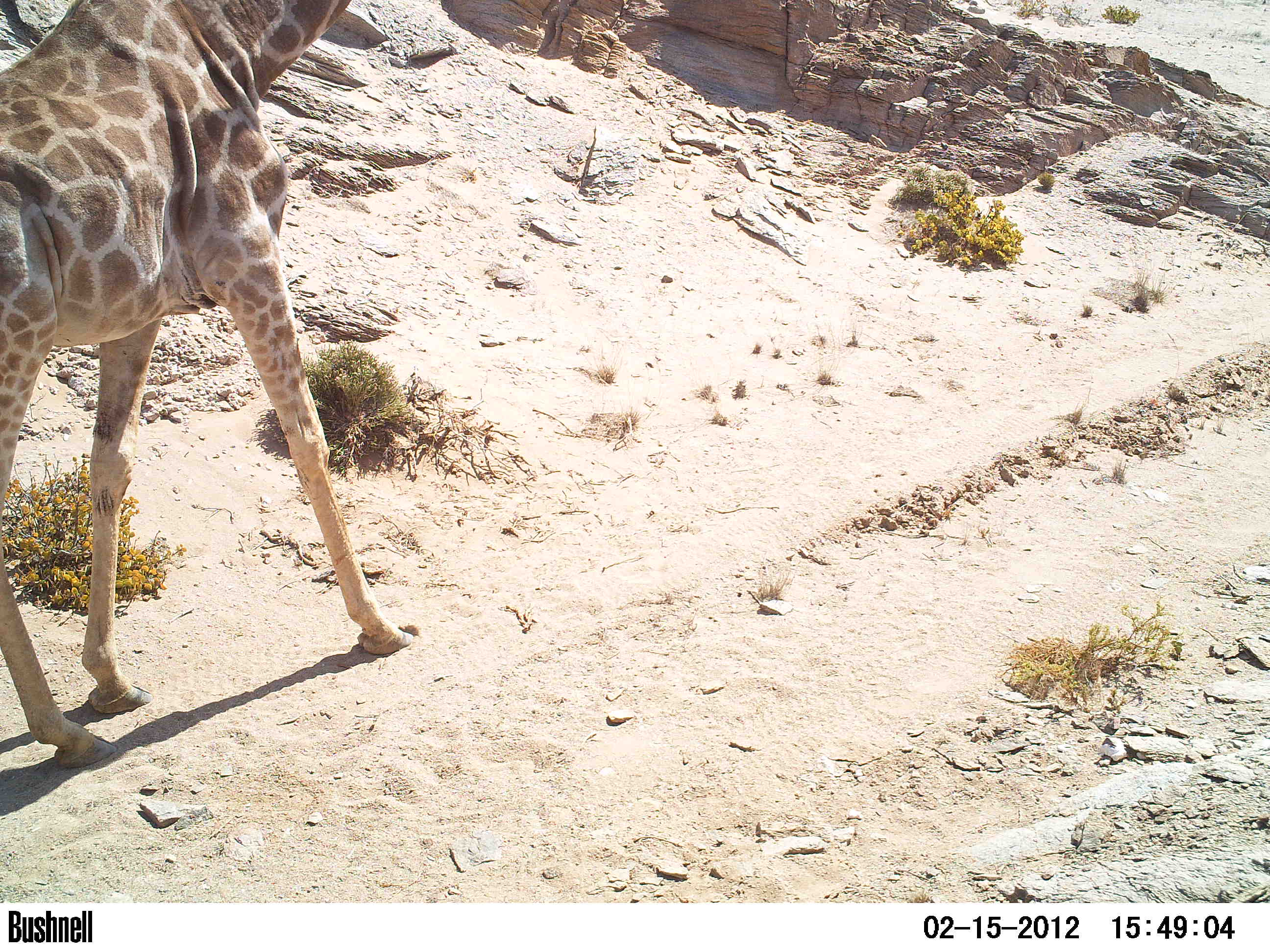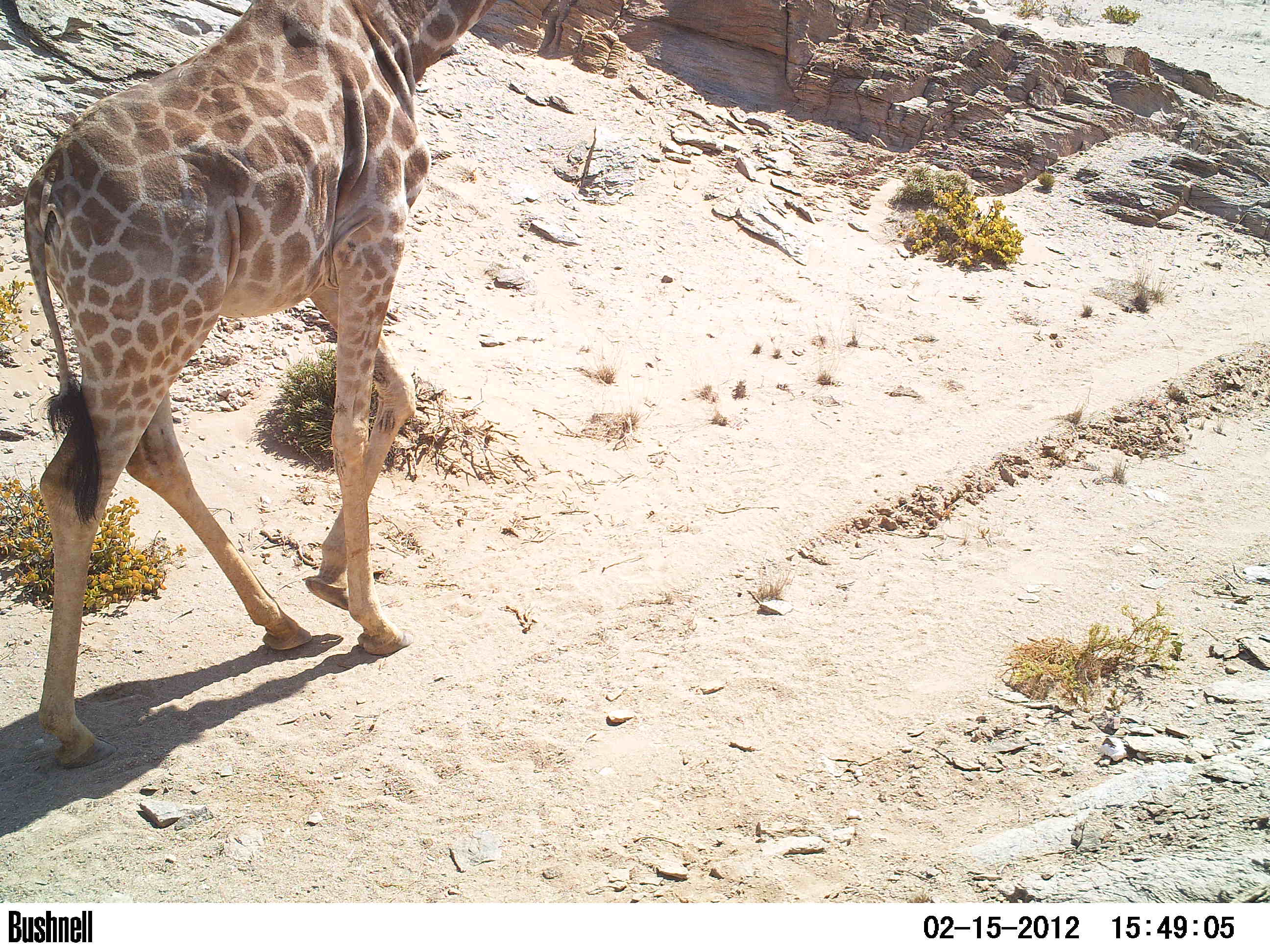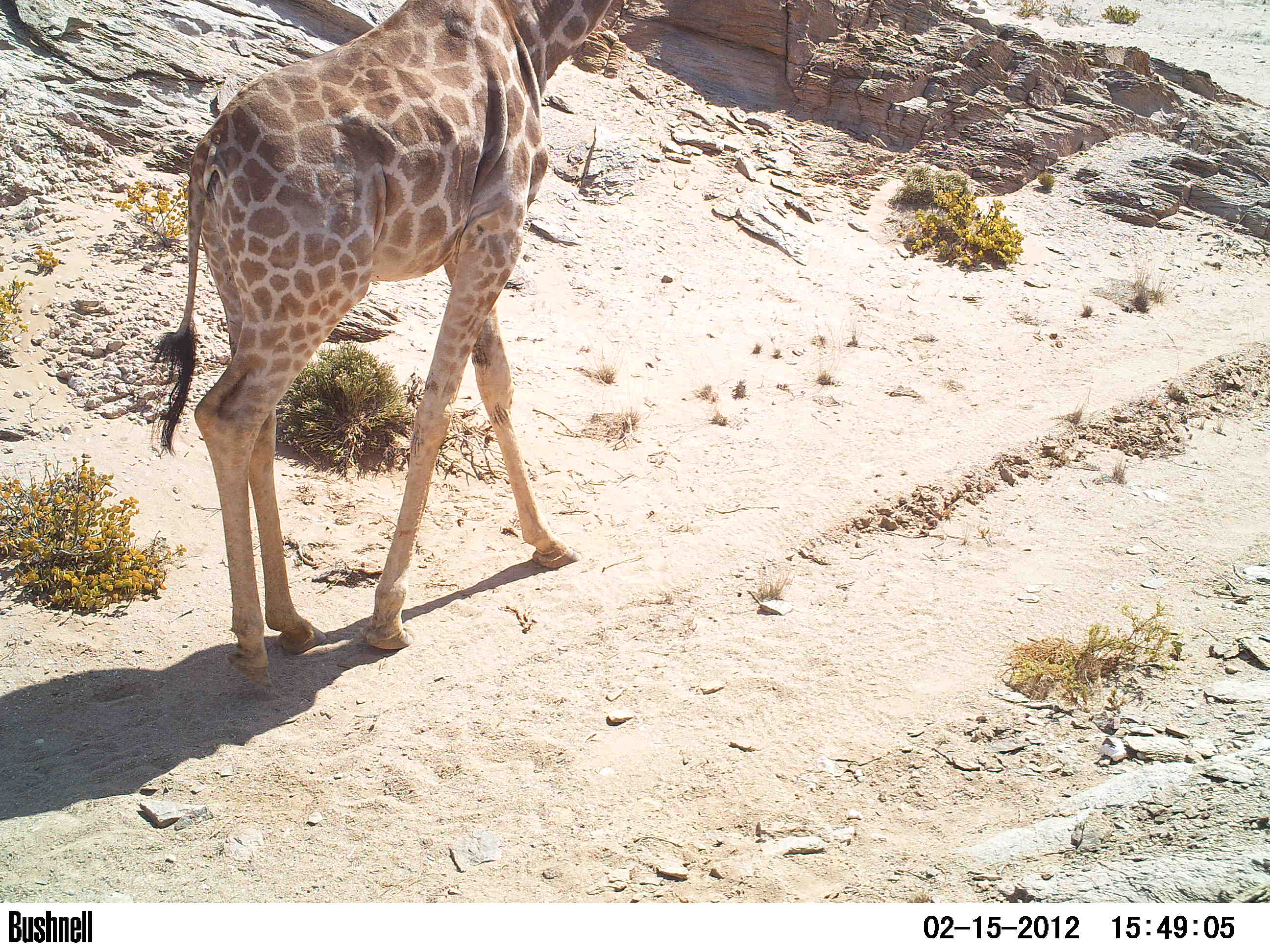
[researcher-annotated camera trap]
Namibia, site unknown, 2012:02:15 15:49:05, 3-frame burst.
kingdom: Animalia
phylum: Chordata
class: Mammalia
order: Artiodactyla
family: Giraffidae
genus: Giraffa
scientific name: Giraffa camelopardalis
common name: giraffe